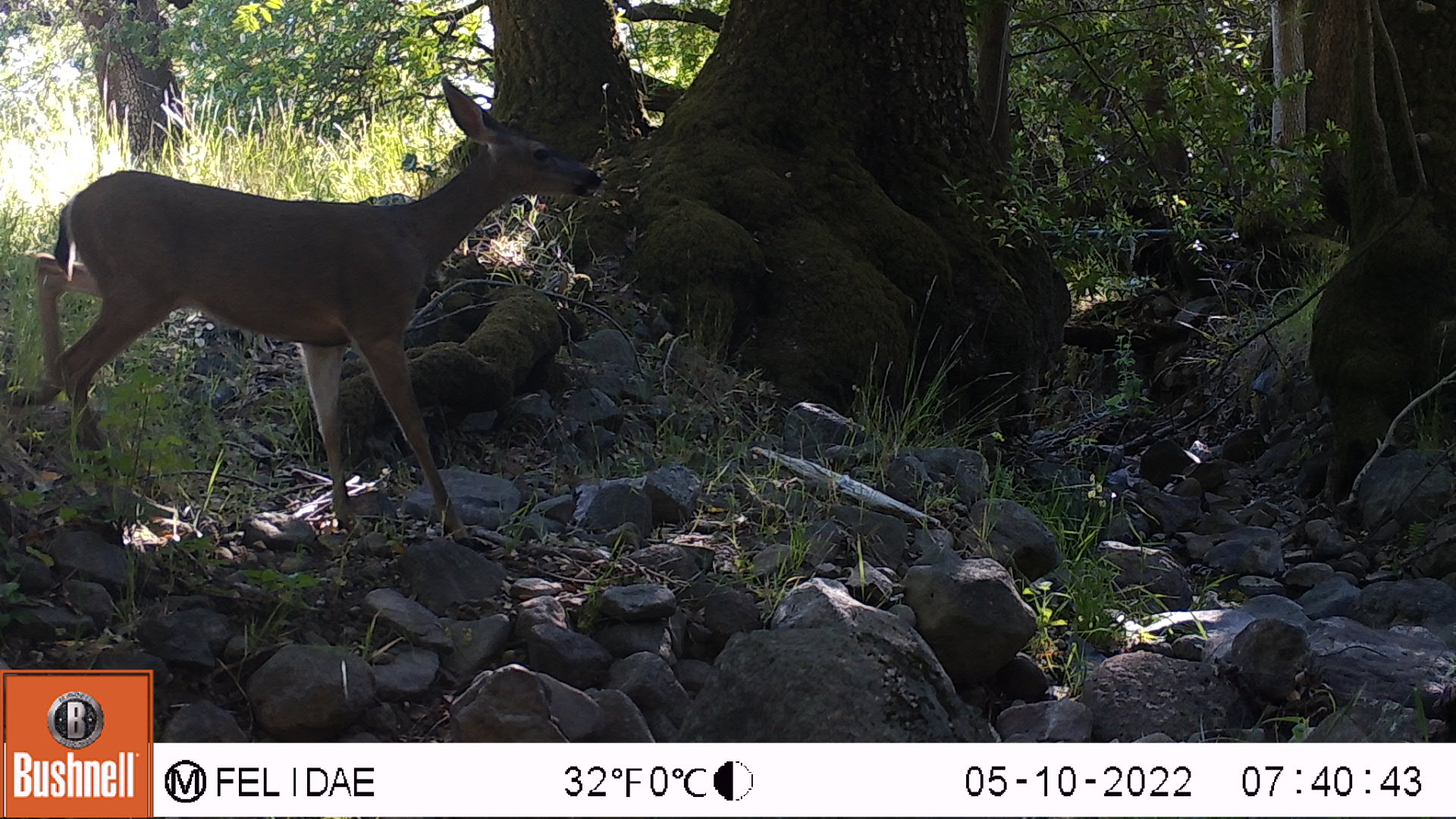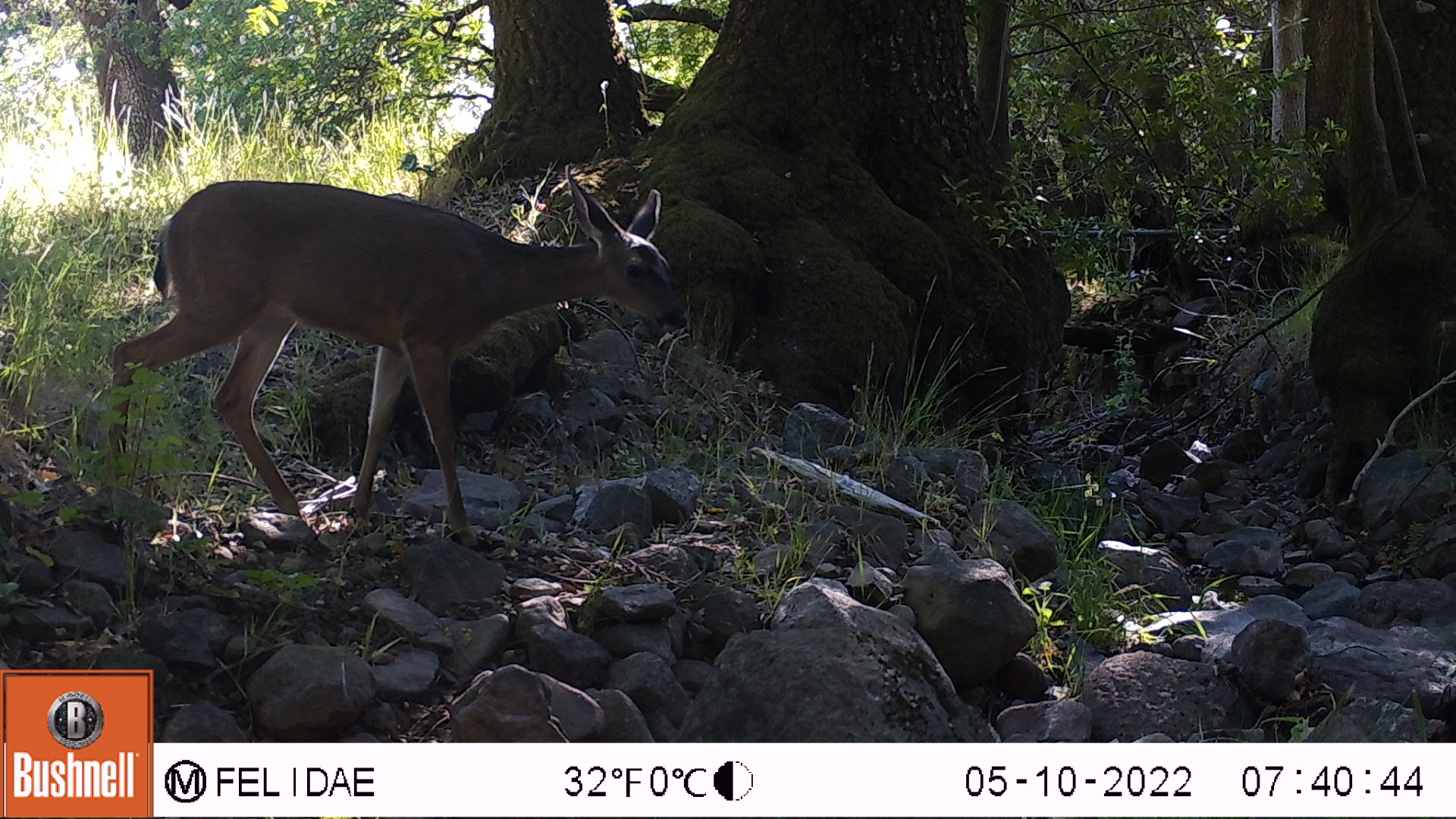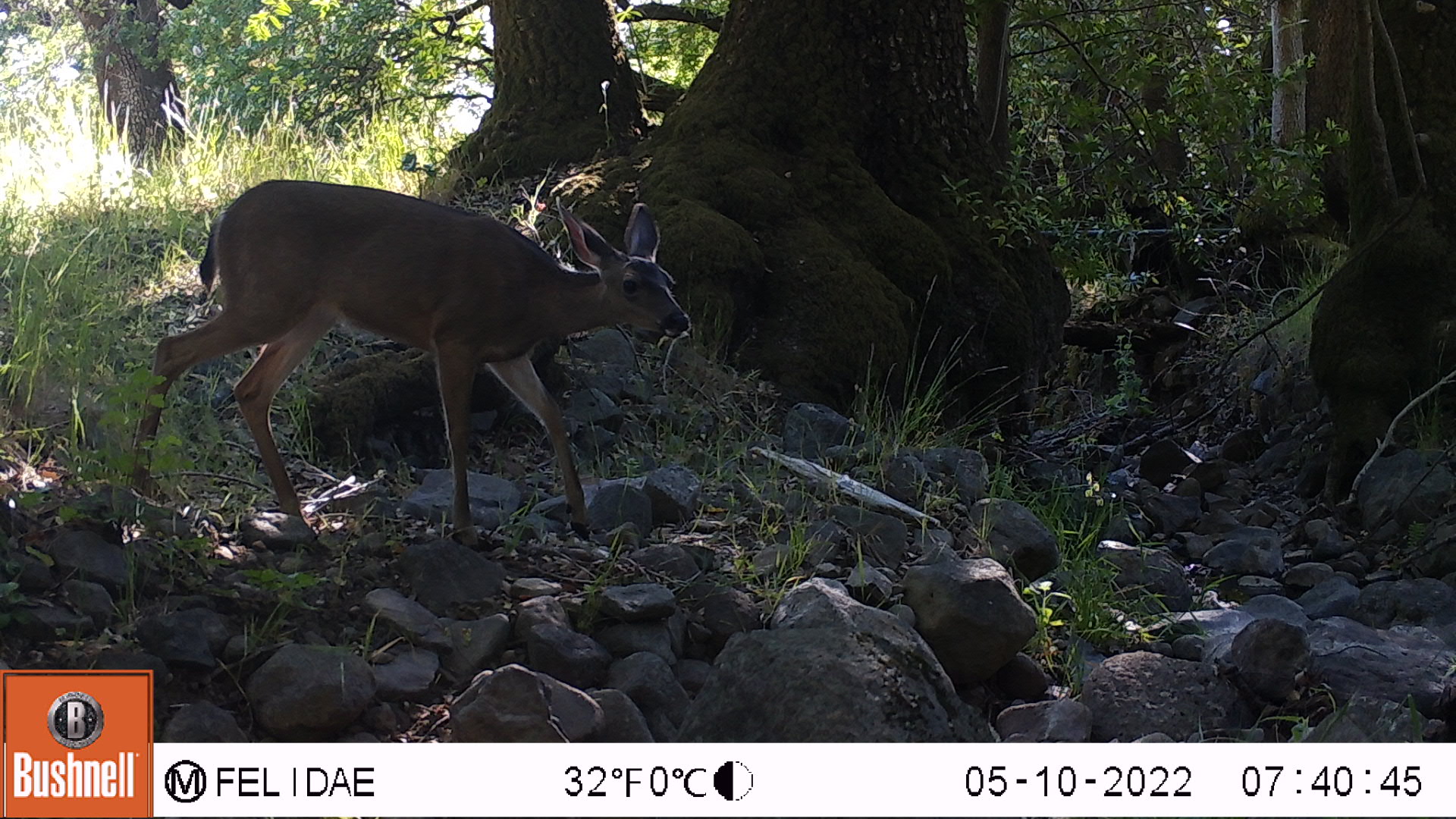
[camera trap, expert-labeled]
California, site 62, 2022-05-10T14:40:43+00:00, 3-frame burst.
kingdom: Animalia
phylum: Chordata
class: Mammalia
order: Artiodactyla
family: Cervidae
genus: Odocoileus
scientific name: Odocoileus hemionus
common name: mule deer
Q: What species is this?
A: Mule deer (Odocoileus hemionus).